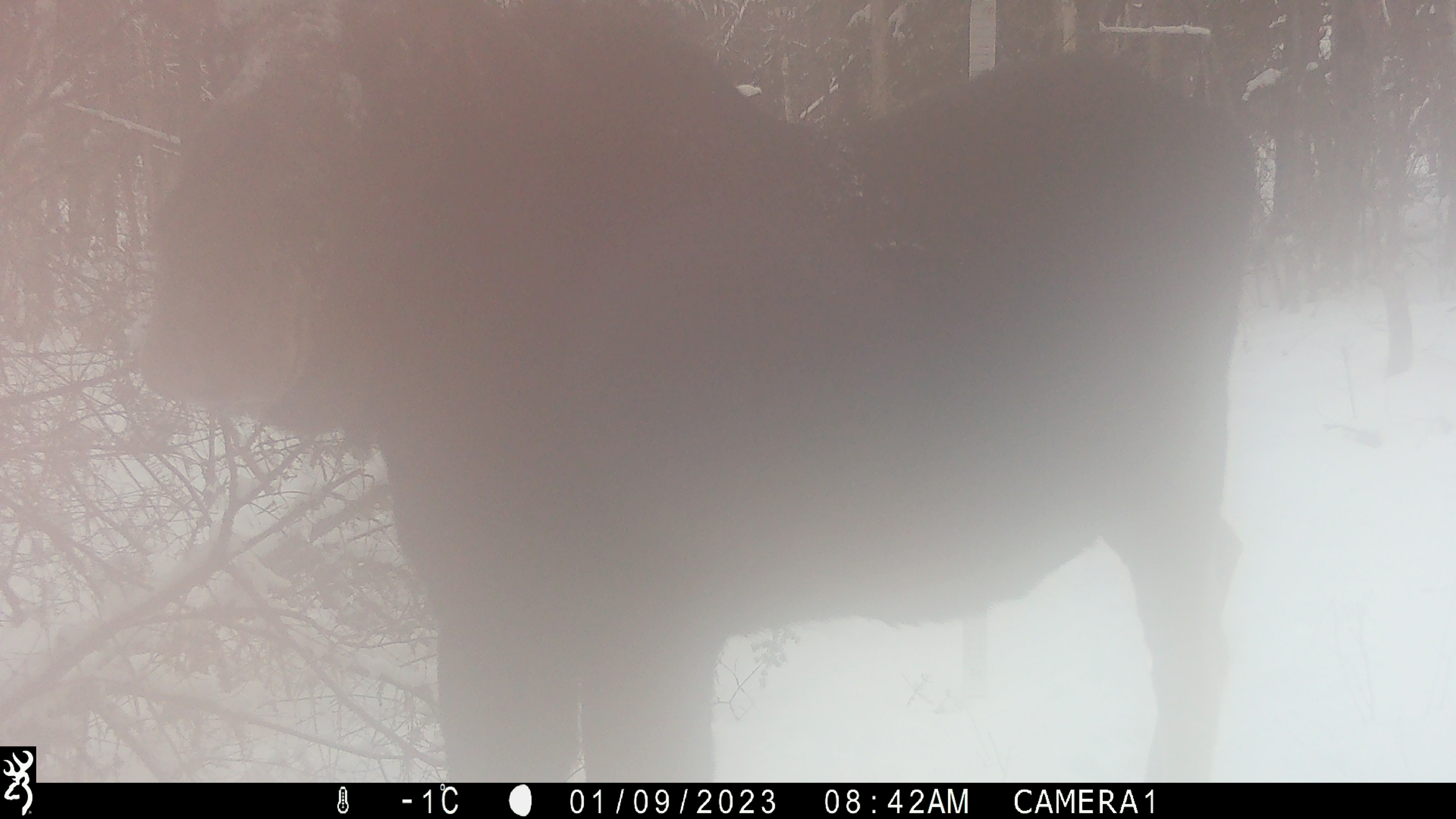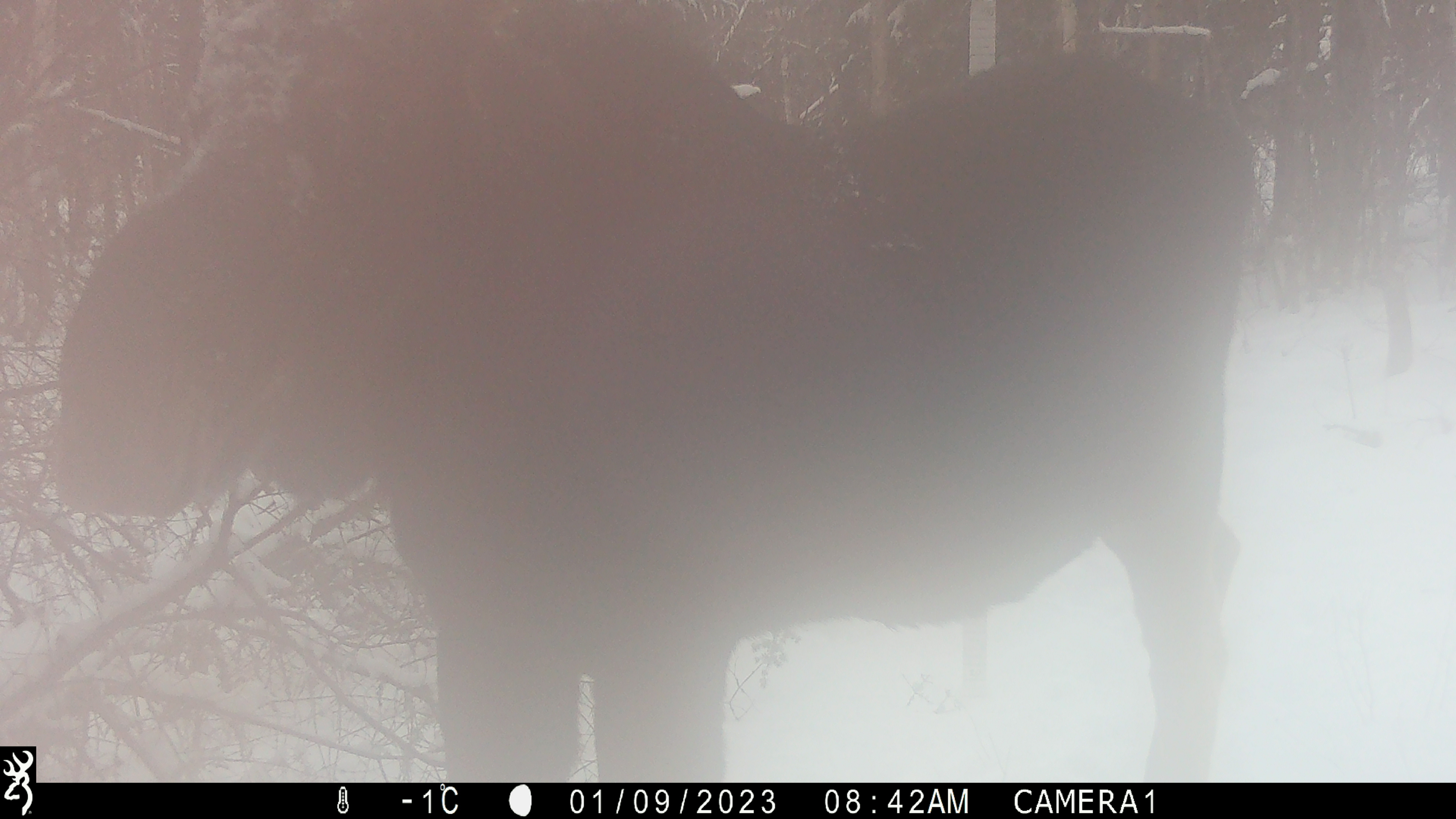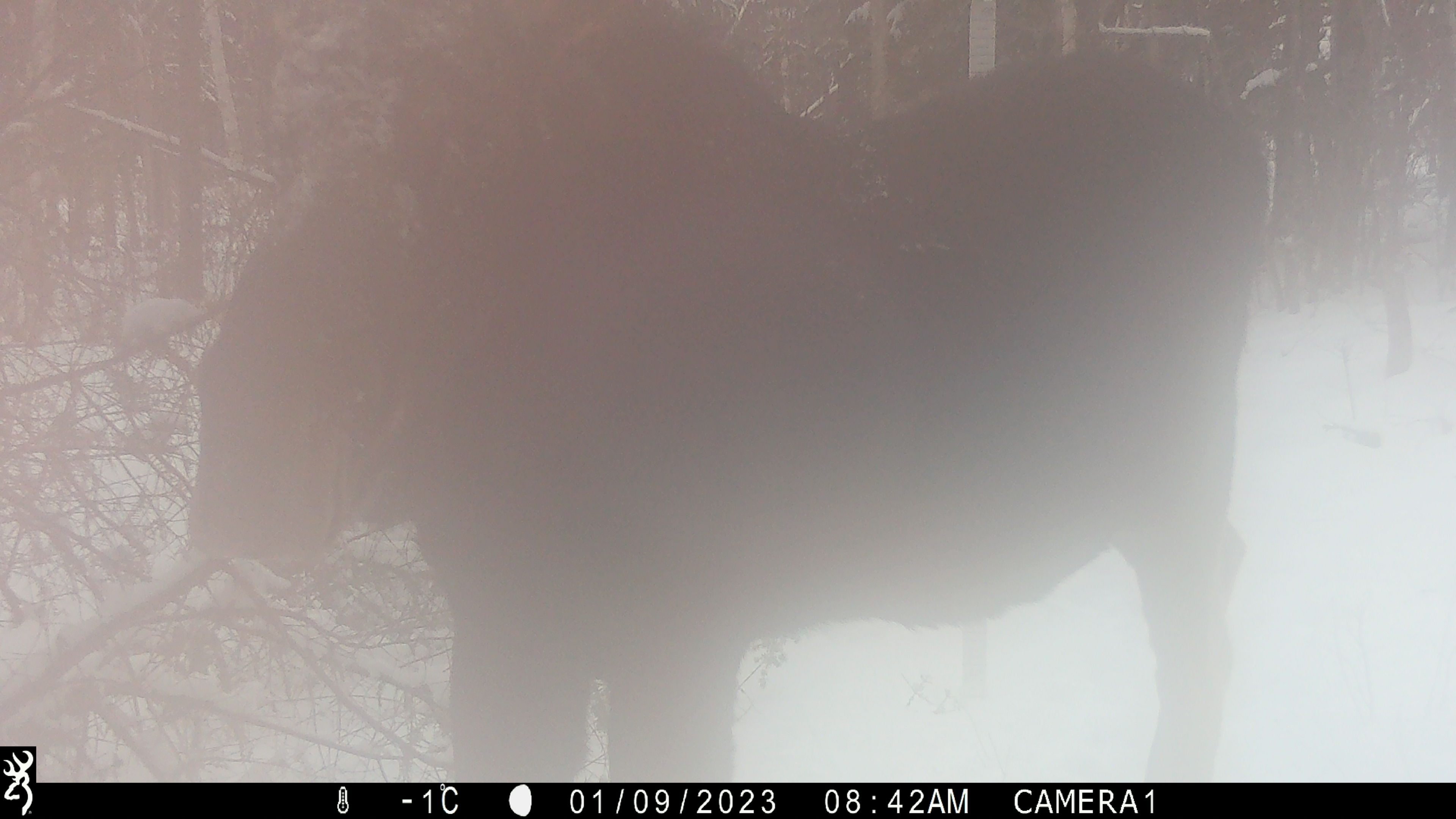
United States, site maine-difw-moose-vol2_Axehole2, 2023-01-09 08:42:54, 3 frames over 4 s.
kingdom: Animalia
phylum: Chordata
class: Mammalia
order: Artiodactyla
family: Cervidae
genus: Alces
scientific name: Alces alces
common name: moose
Moose (Alces alces).